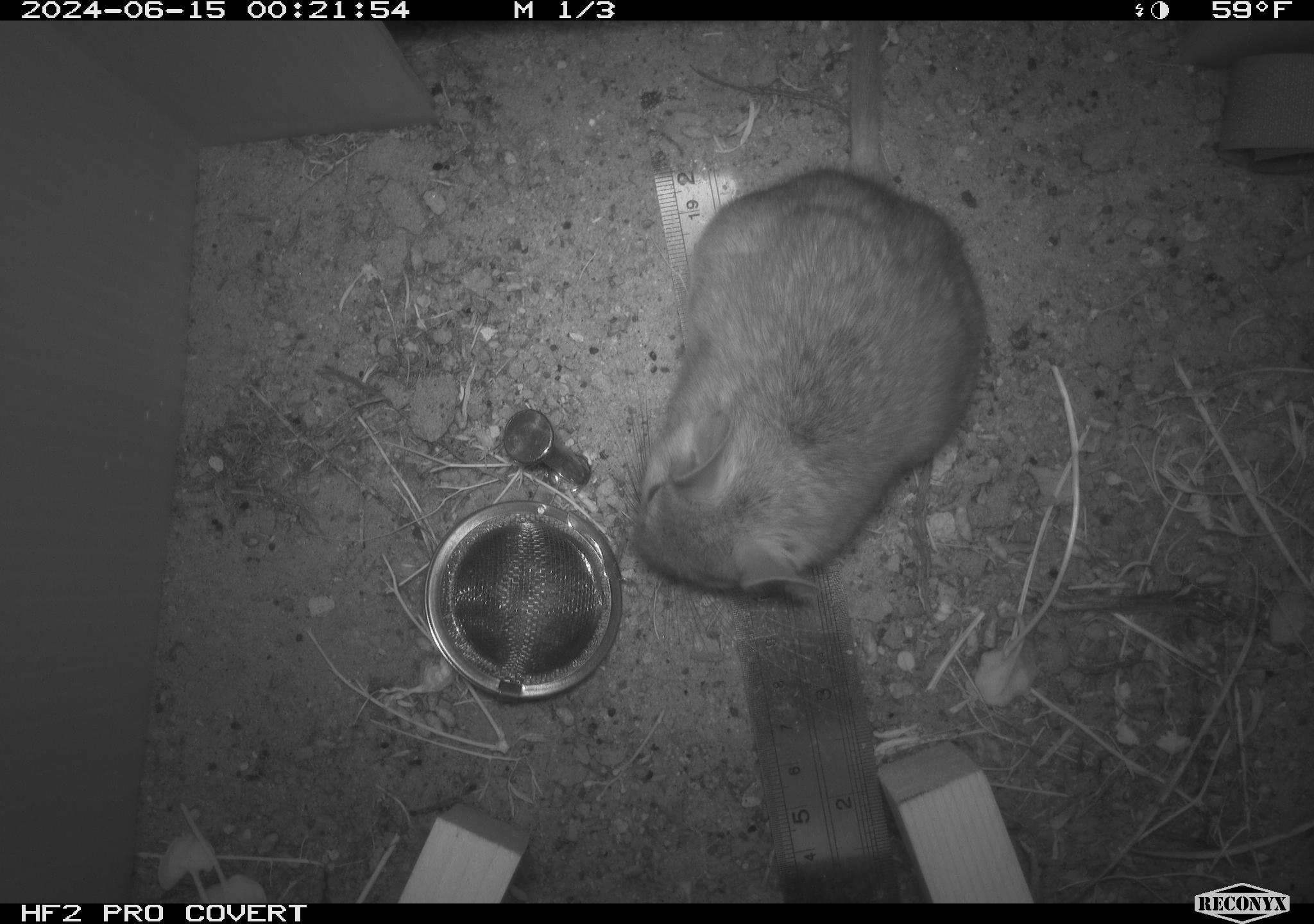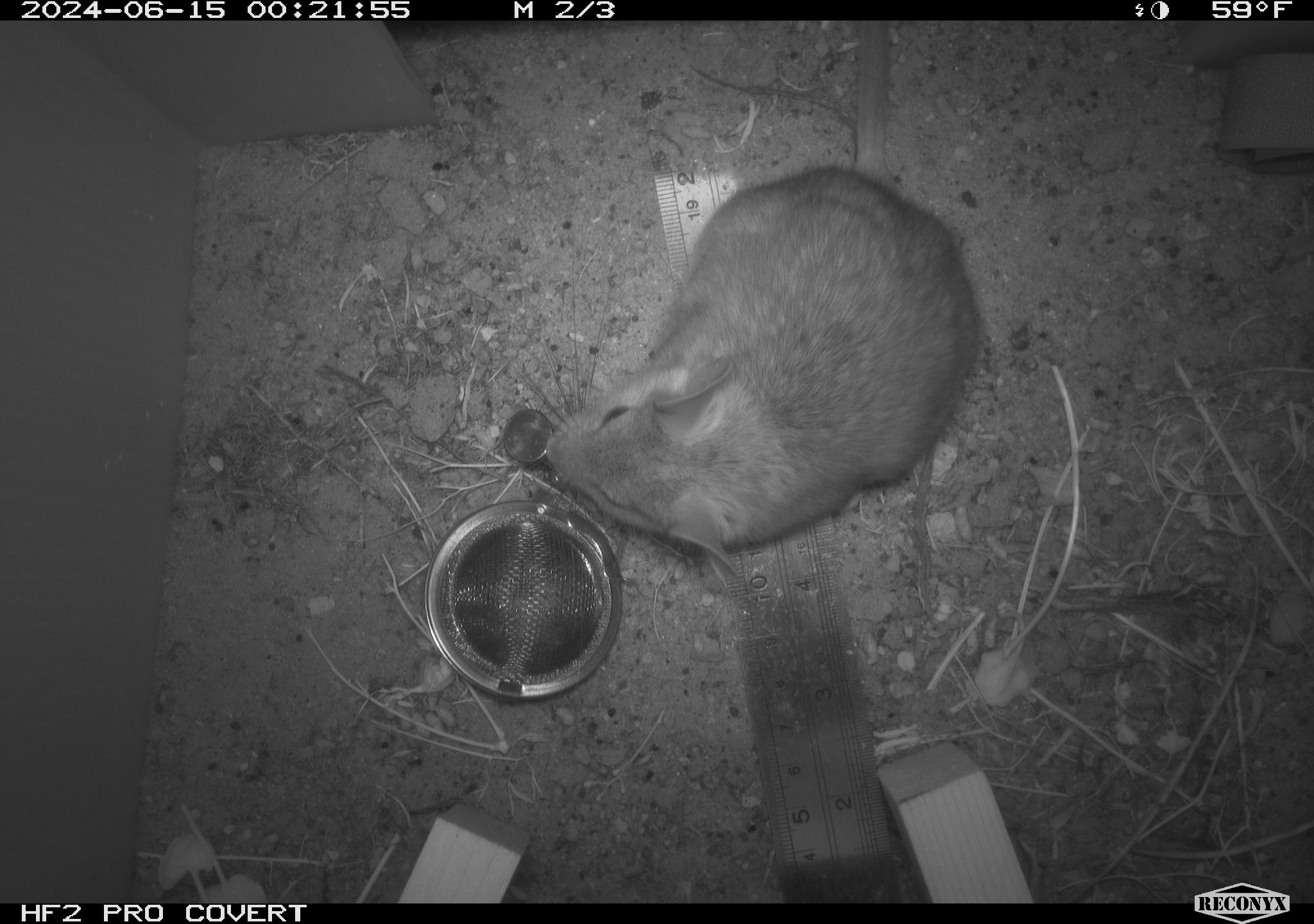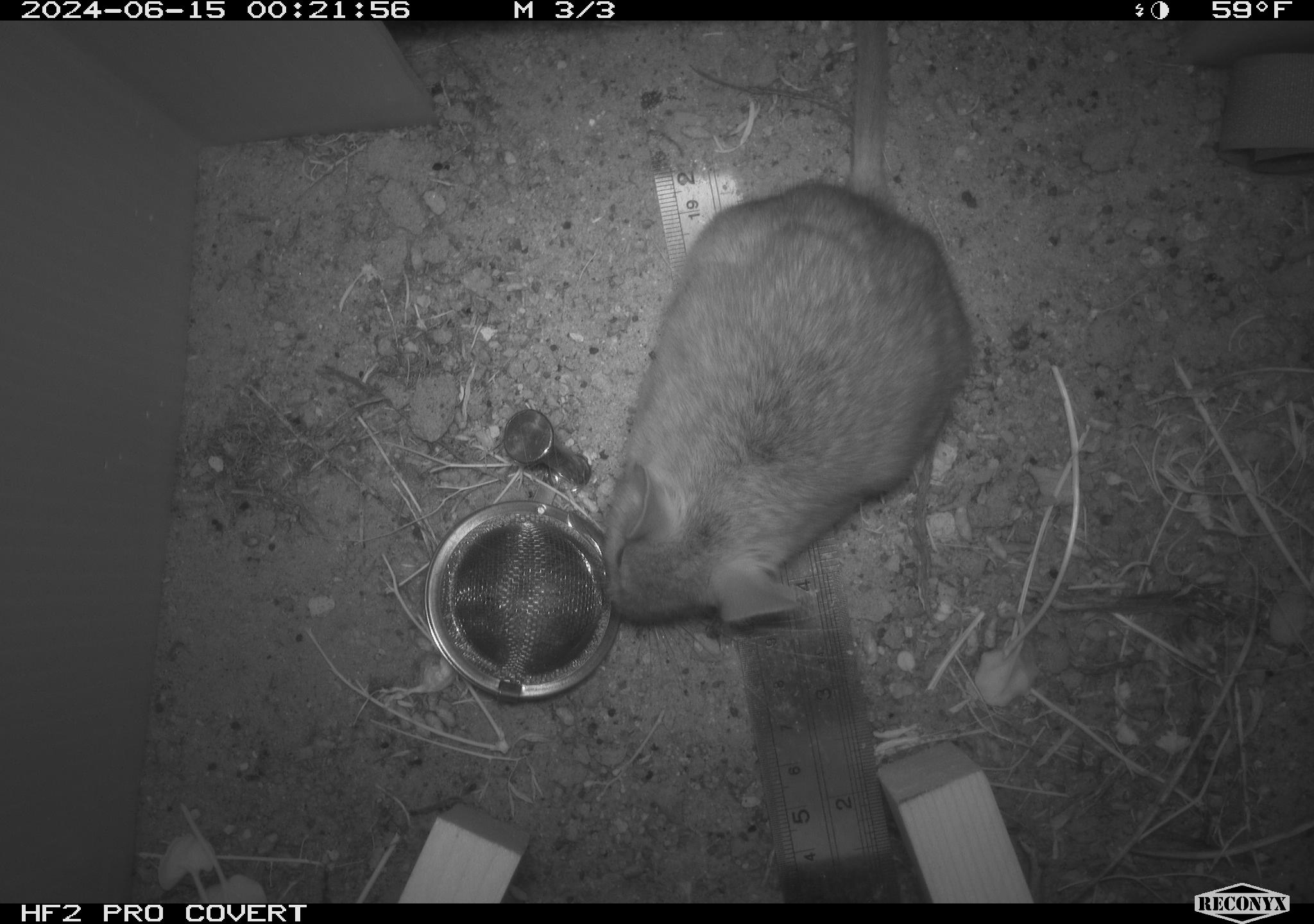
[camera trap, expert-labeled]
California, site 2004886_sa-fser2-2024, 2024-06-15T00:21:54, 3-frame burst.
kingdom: Animalia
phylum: Chordata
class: Mammalia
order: Rodentia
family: Cricetidae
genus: Neotoma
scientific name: Neotoma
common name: pack rat or woodrat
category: neotoma species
Neotoma species (pack rat or woodrat) (Neotoma).